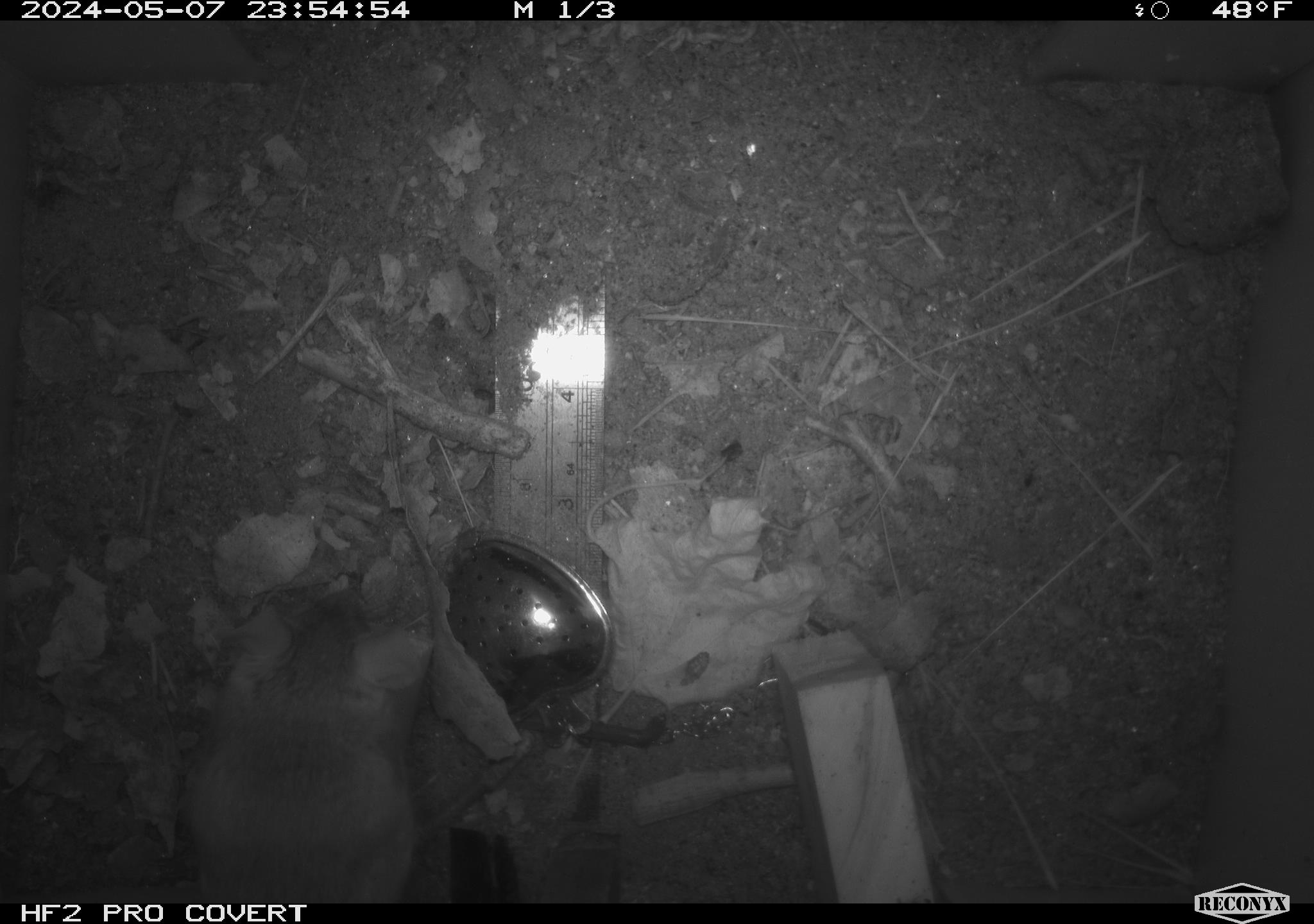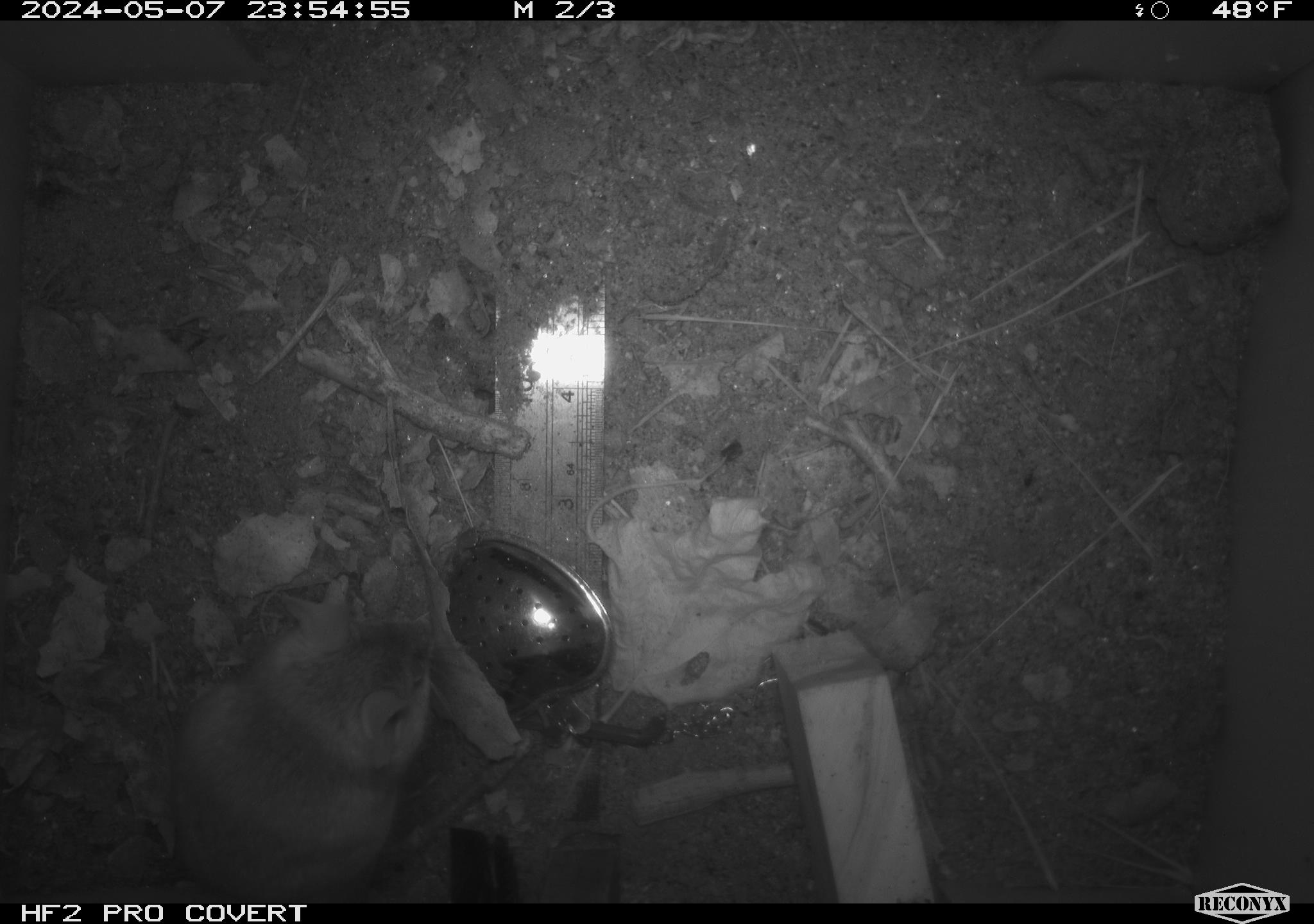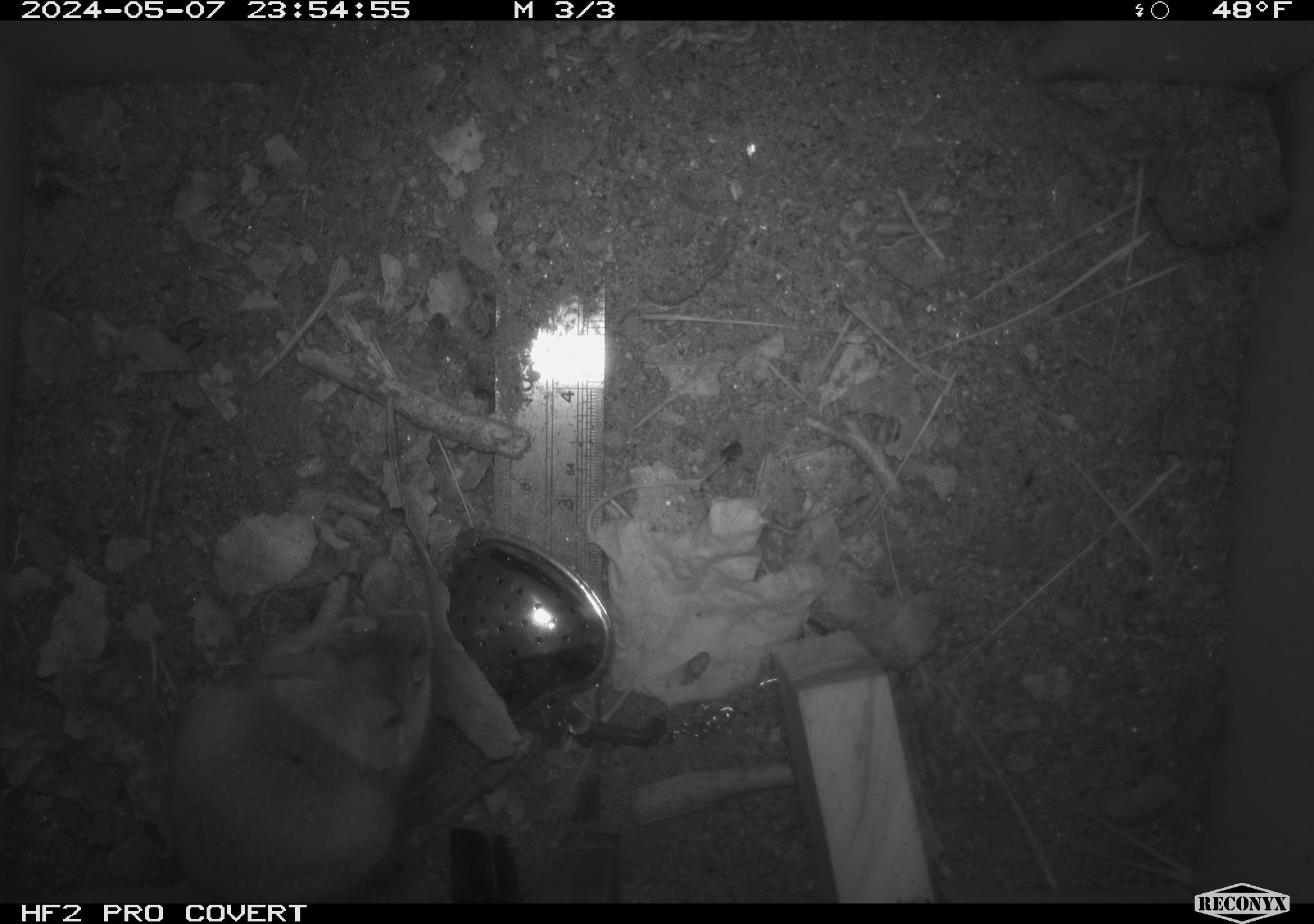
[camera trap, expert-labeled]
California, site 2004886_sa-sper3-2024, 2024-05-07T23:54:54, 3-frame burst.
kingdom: Animalia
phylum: Chordata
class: Mammalia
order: Rodentia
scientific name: Rodentia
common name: mouse species